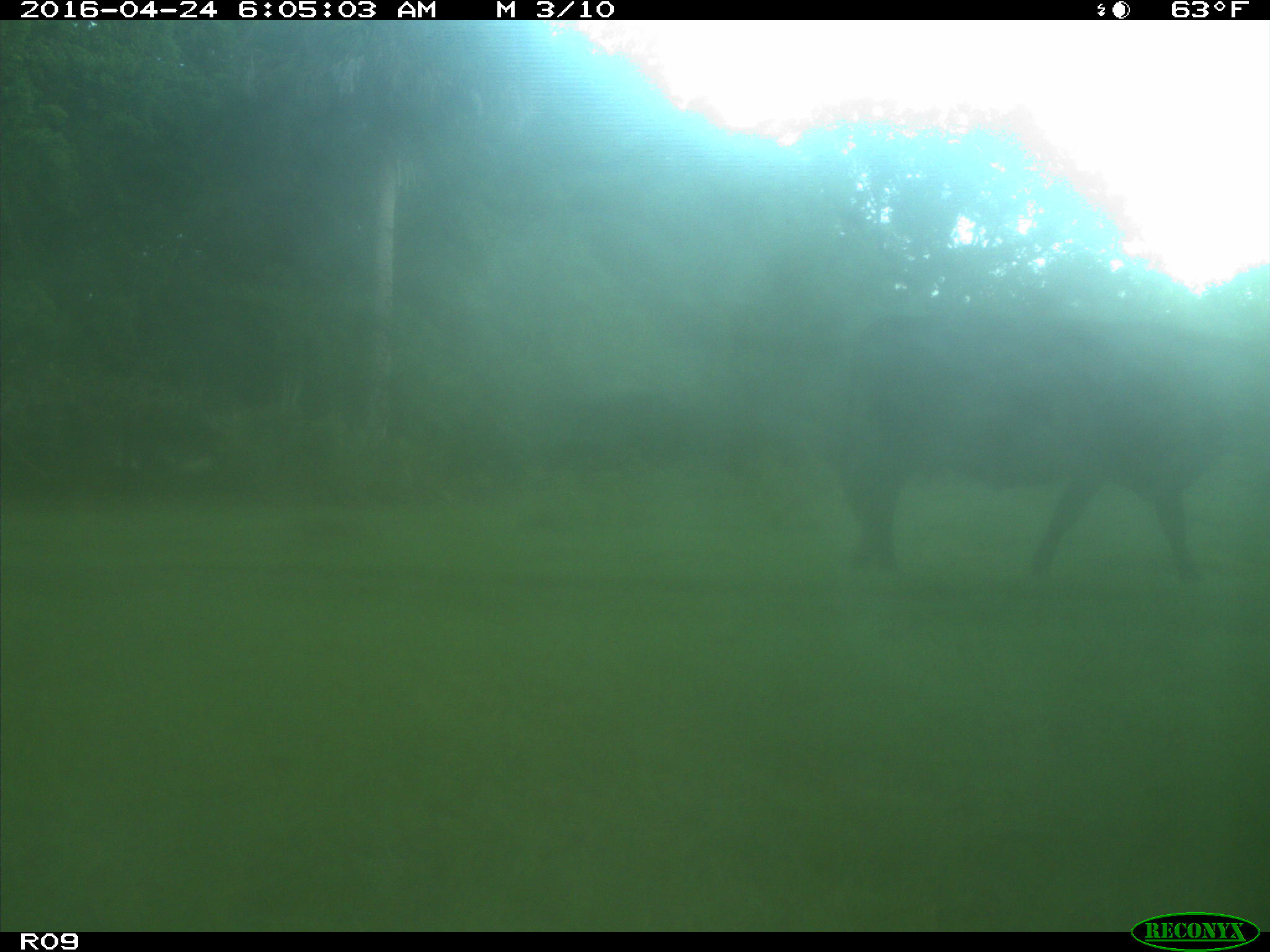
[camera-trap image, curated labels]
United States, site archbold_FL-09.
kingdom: Animalia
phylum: Chordata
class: Mammalia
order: Artiodactyla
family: Bovidae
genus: Bos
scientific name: Bos taurus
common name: domestic cow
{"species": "Bos taurus (domestic cow)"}